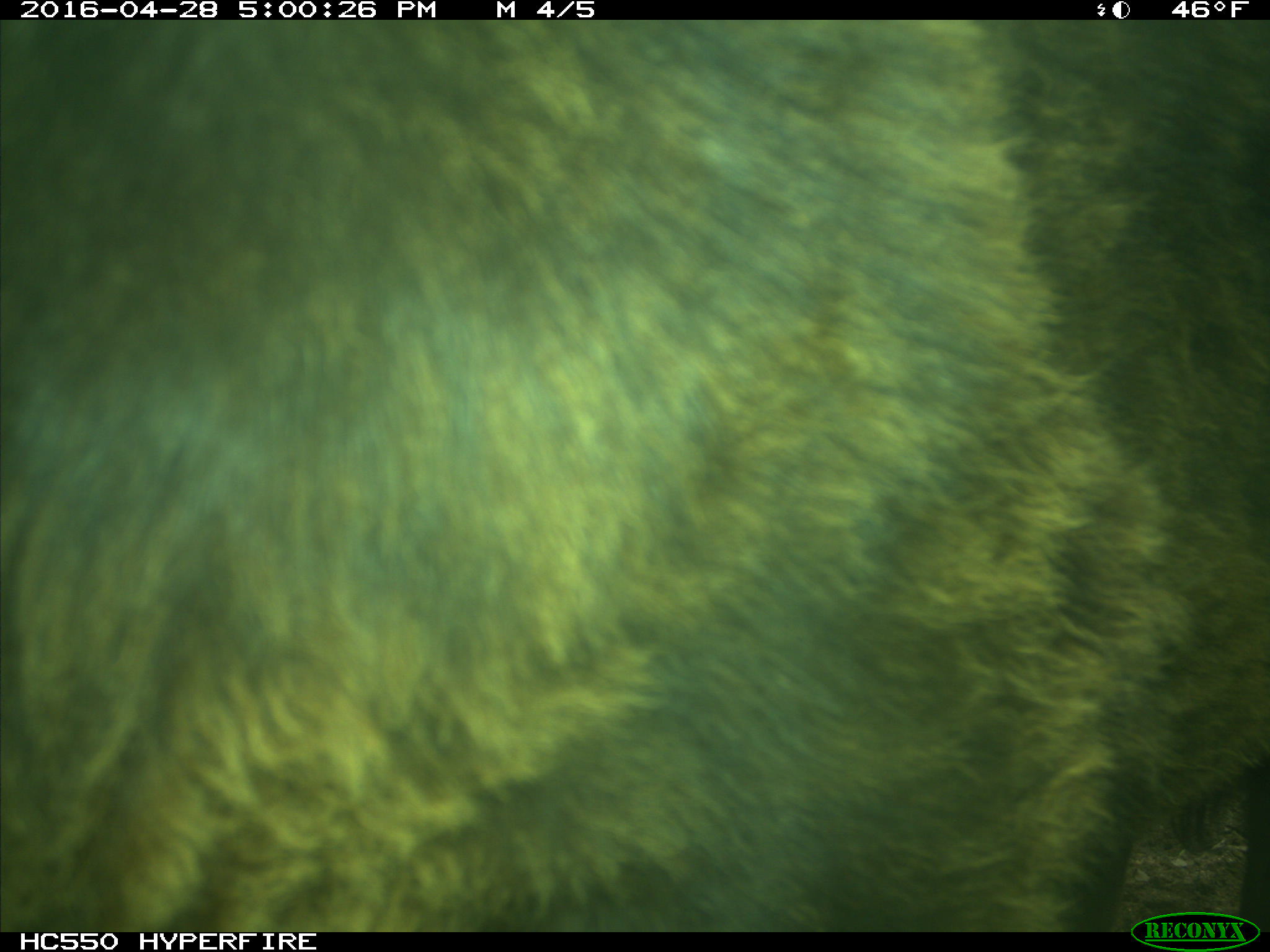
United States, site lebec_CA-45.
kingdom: Animalia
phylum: Chordata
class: Mammalia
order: Artiodactyla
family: Bovidae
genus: Bos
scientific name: Bos taurus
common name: domestic cow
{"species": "Bos taurus (domestic cow)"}